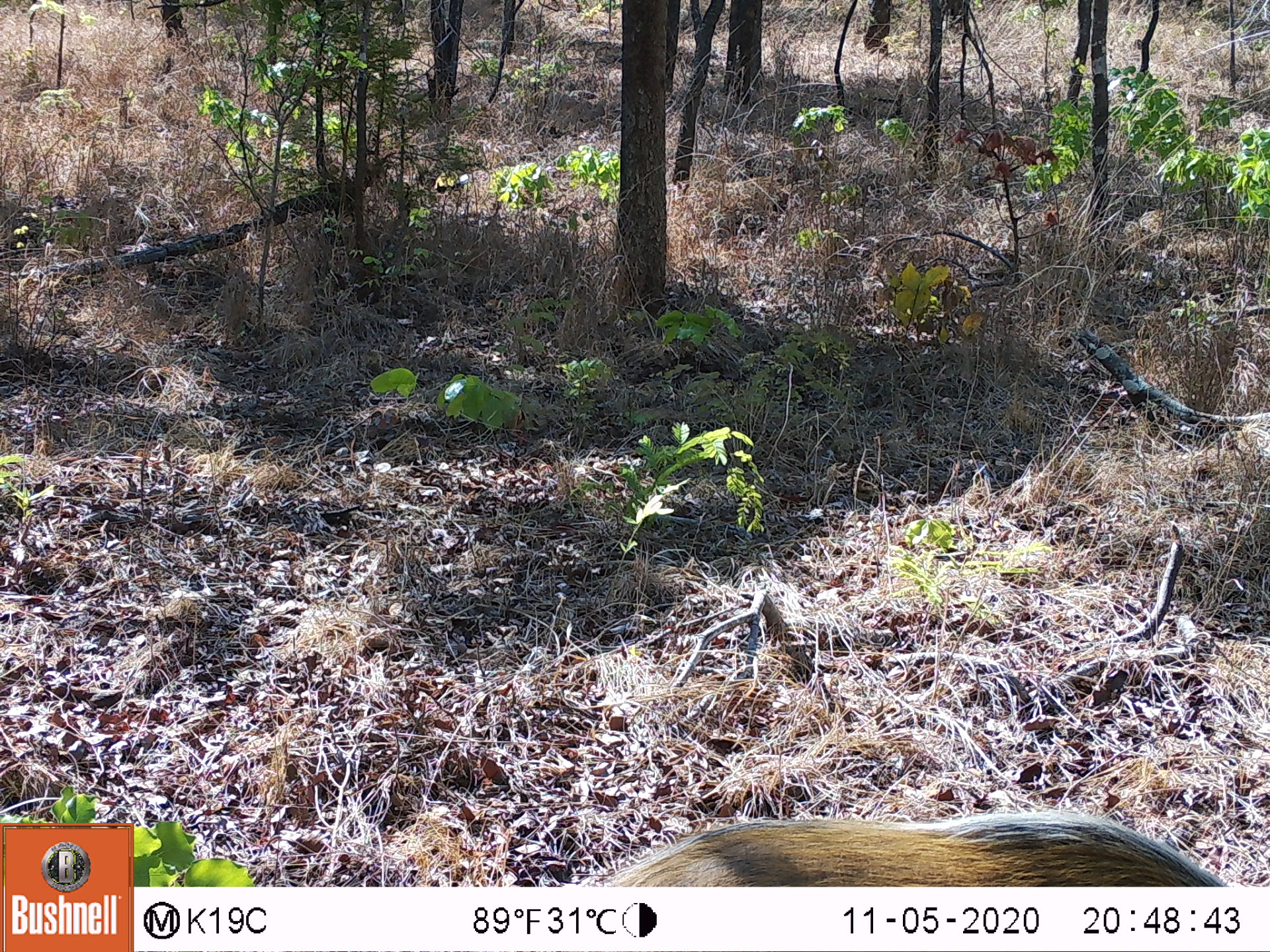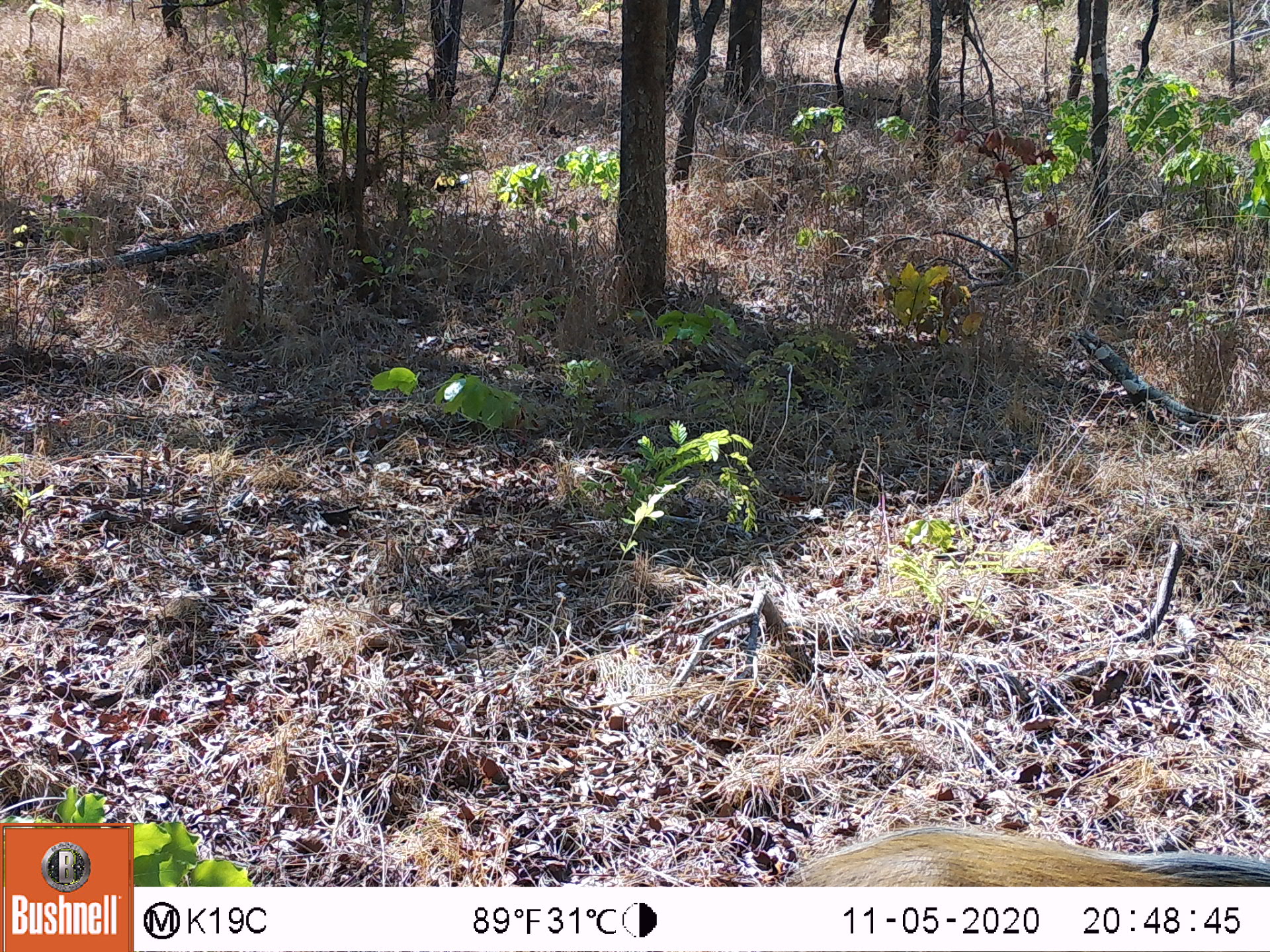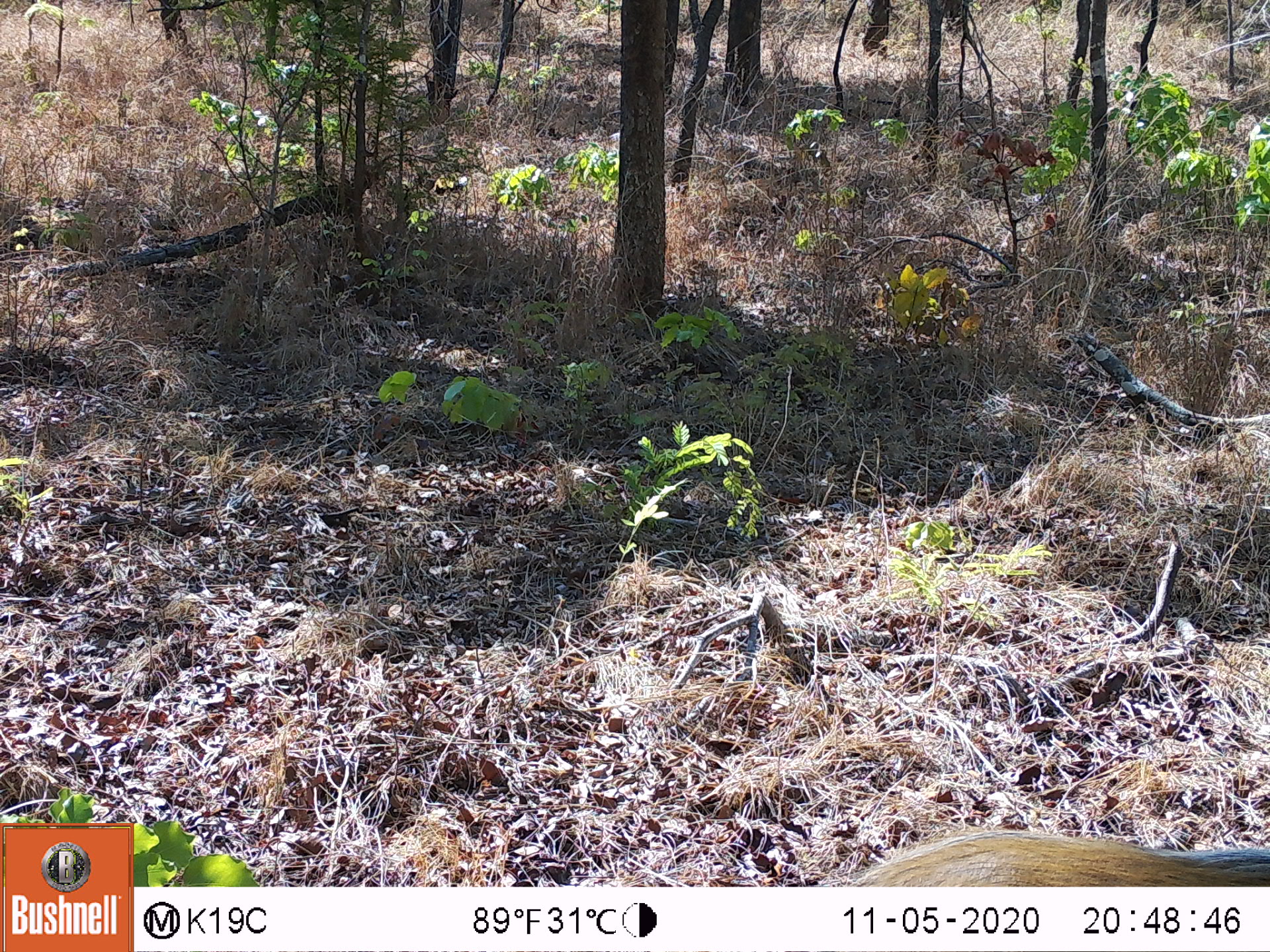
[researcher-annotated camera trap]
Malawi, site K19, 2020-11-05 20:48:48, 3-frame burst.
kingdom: Animalia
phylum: Chordata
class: Mammalia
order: Artiodactyla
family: Suidae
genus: Potamochoerus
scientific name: Potamochoerus larvatus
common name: bushpig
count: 1